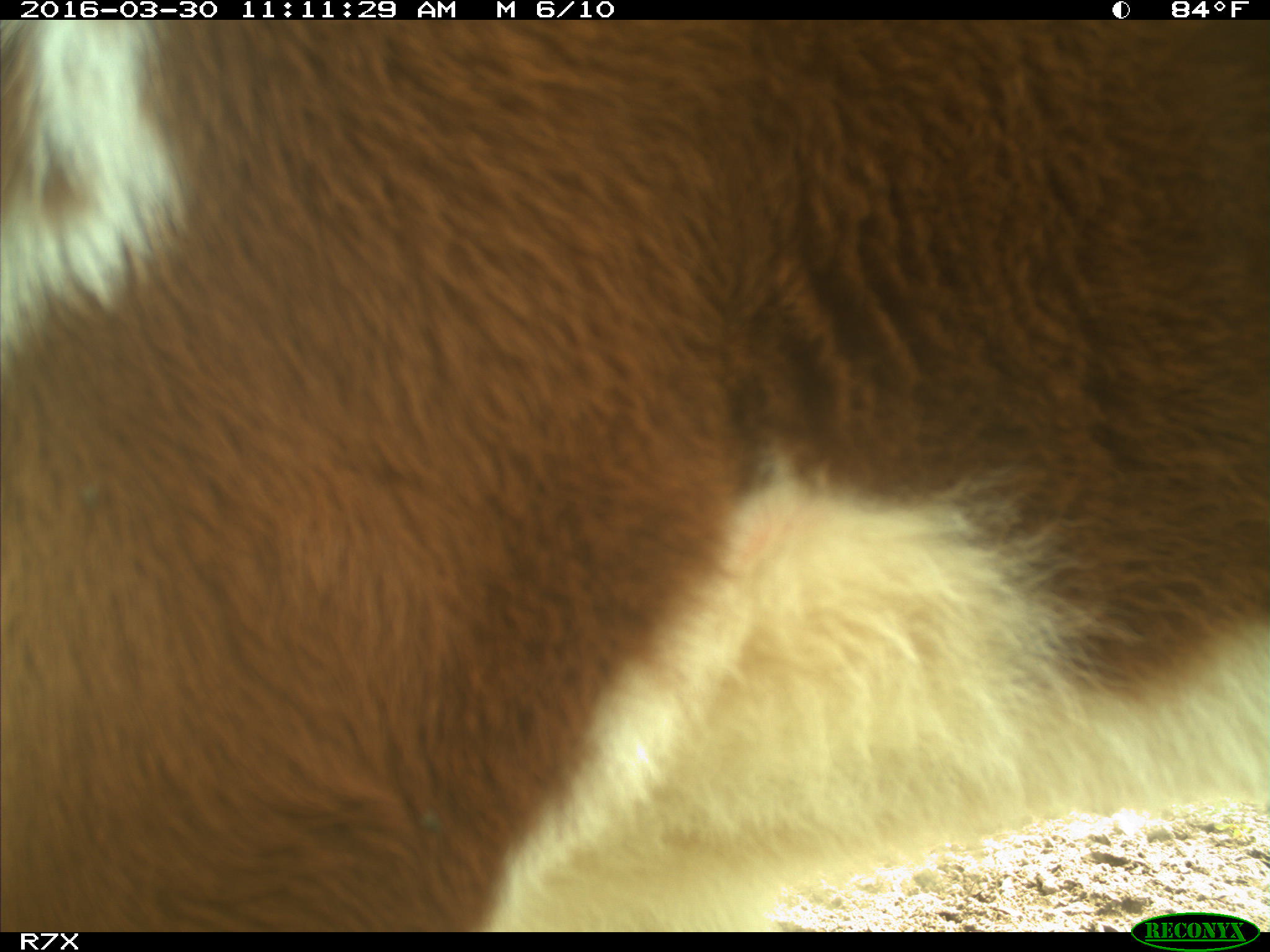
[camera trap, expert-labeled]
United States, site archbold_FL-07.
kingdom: Animalia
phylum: Chordata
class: Mammalia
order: Artiodactyla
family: Bovidae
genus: Bos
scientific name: Bos taurus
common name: domestic cow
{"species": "Bos taurus (domestic cow)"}